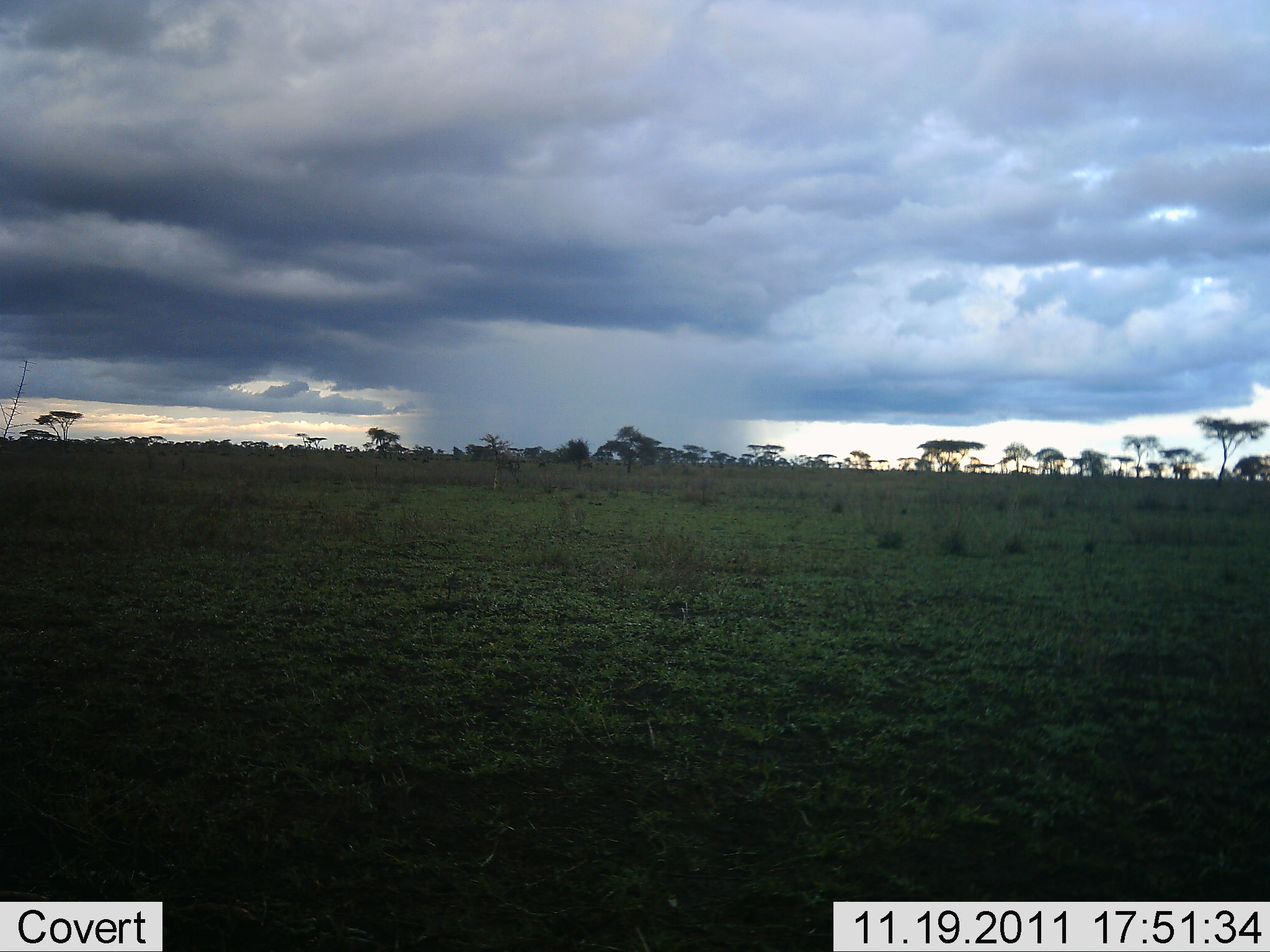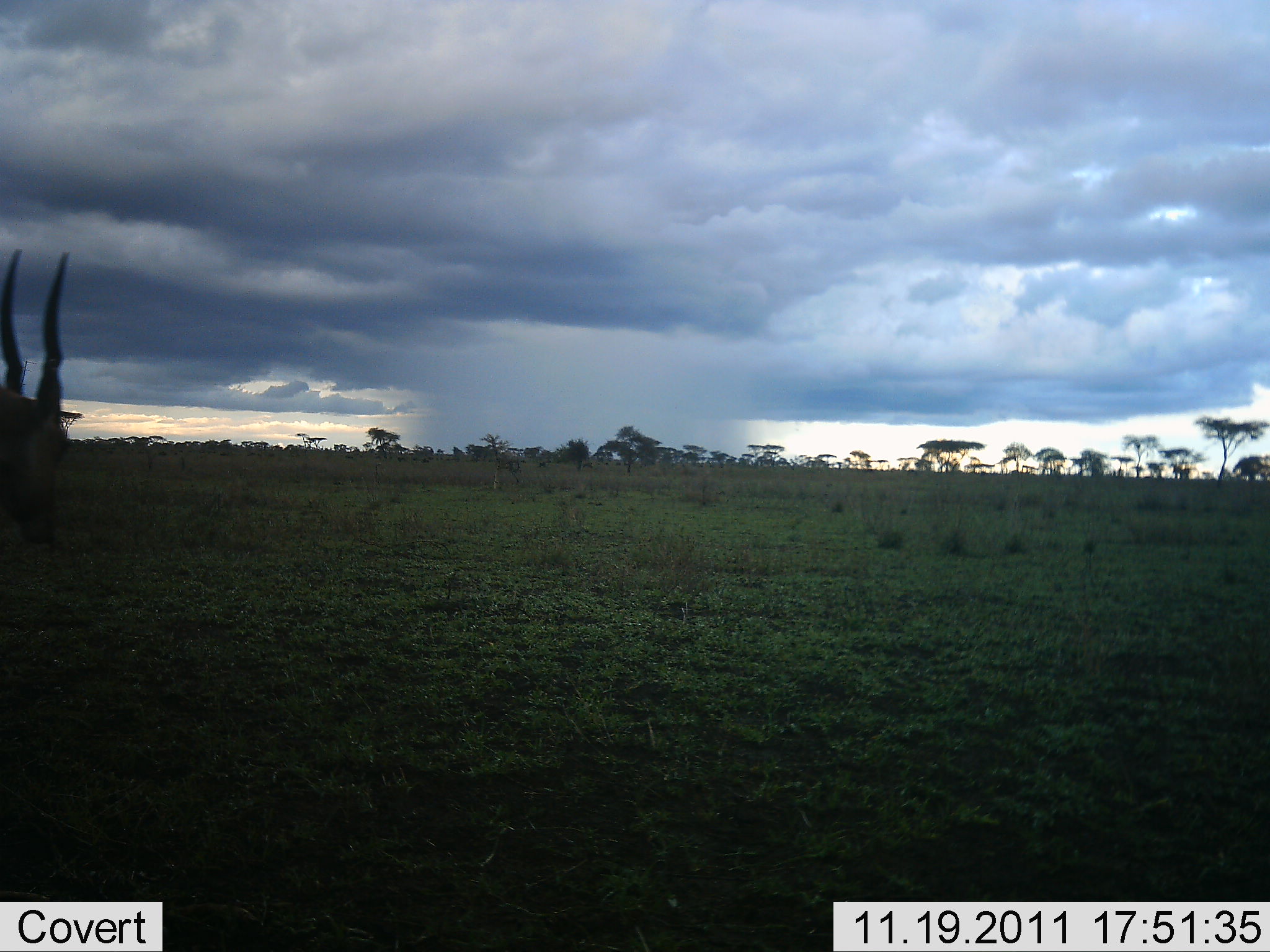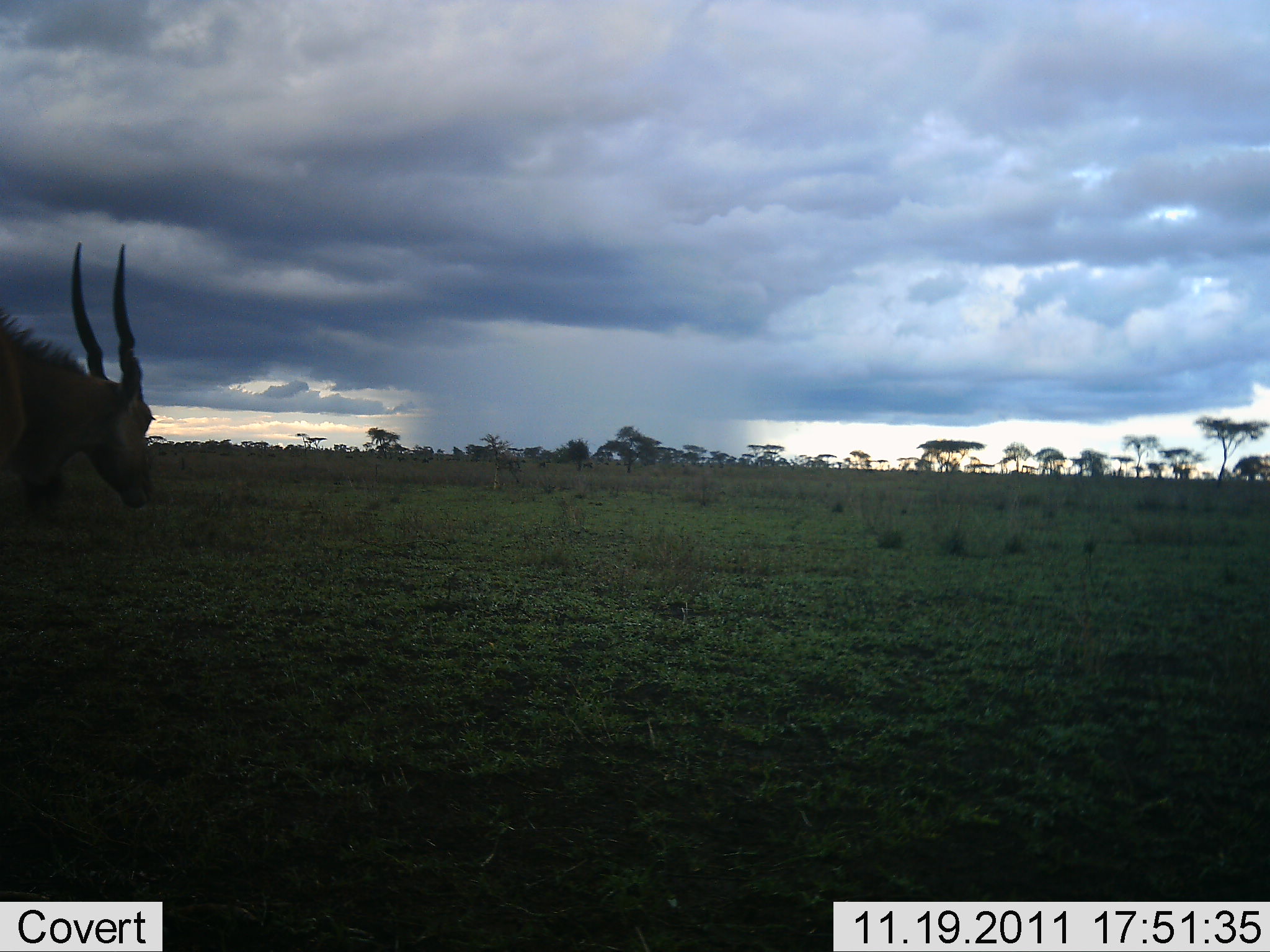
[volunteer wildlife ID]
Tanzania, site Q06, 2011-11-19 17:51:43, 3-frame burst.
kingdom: Animalia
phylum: Chordata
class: Mammalia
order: Artiodactyla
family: Bovidae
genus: Tragelaphus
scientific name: Tragelaphus oryx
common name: eland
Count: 1.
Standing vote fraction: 9%.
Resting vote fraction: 0%.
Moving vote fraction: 91%.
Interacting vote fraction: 0%.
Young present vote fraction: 0%.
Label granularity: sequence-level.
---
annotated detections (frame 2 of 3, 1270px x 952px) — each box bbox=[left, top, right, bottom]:
animal: bbox=[0, 247, 82, 565]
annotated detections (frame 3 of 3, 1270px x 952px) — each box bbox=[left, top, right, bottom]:
animal: bbox=[0, 240, 156, 556]